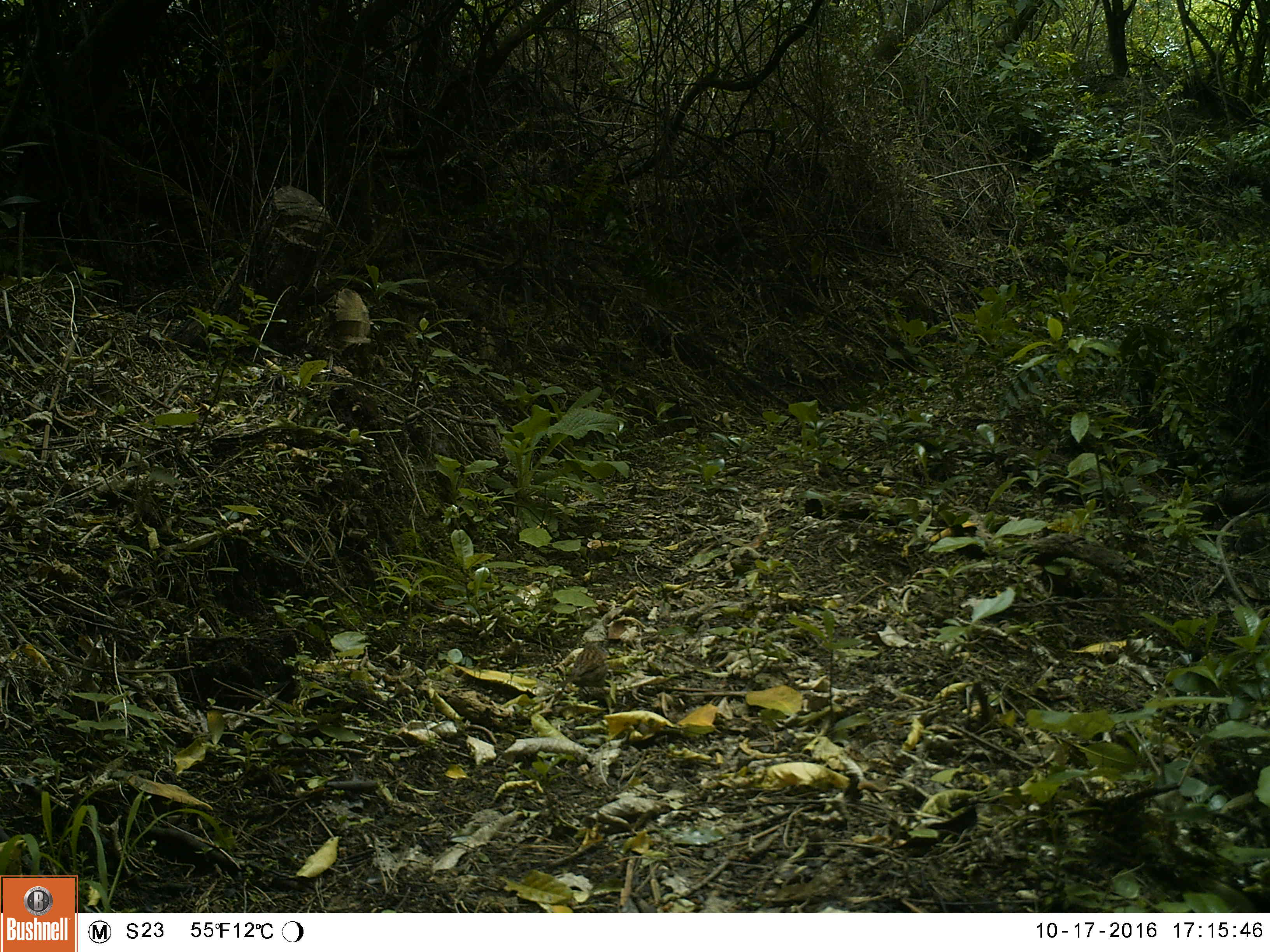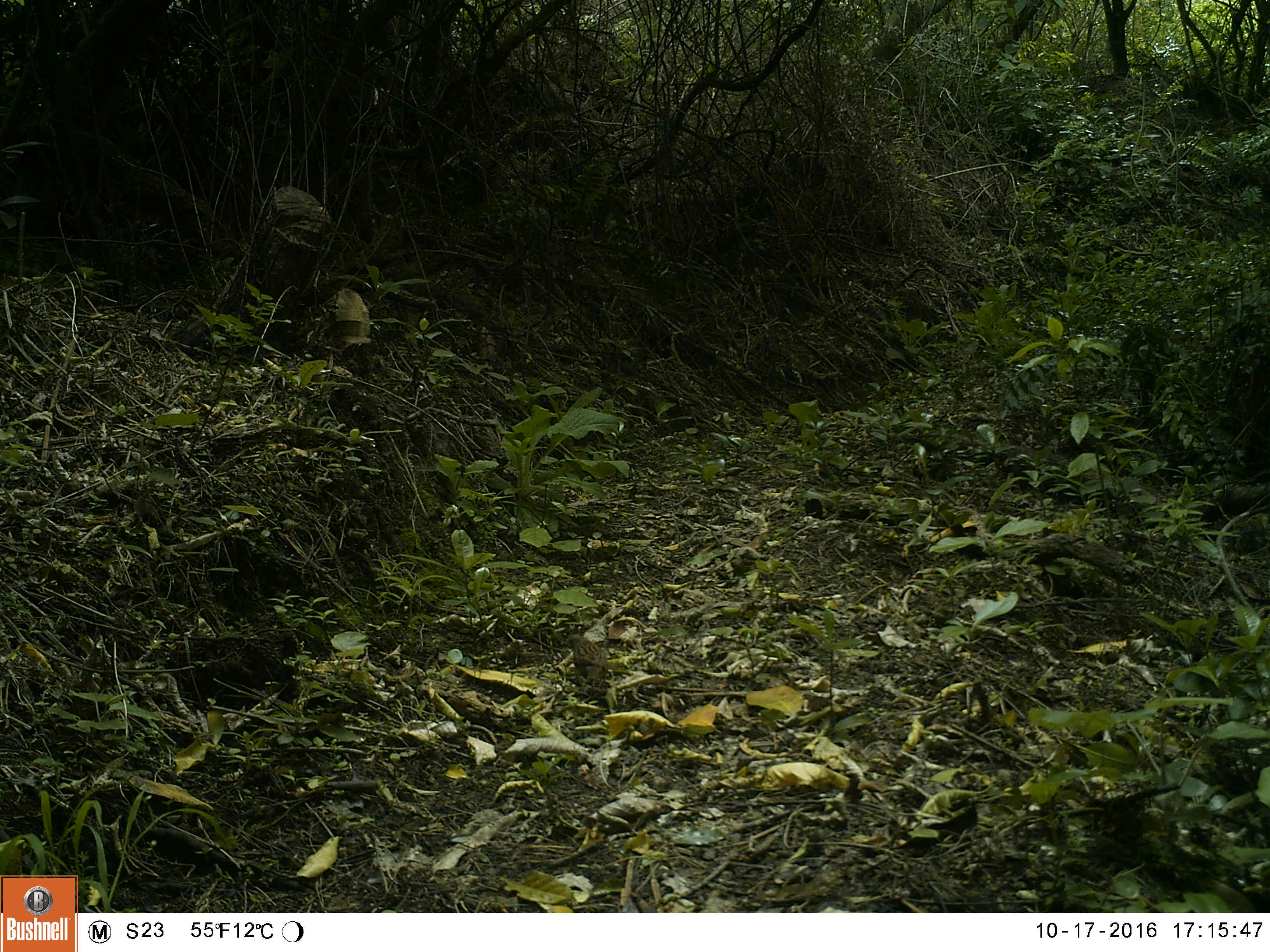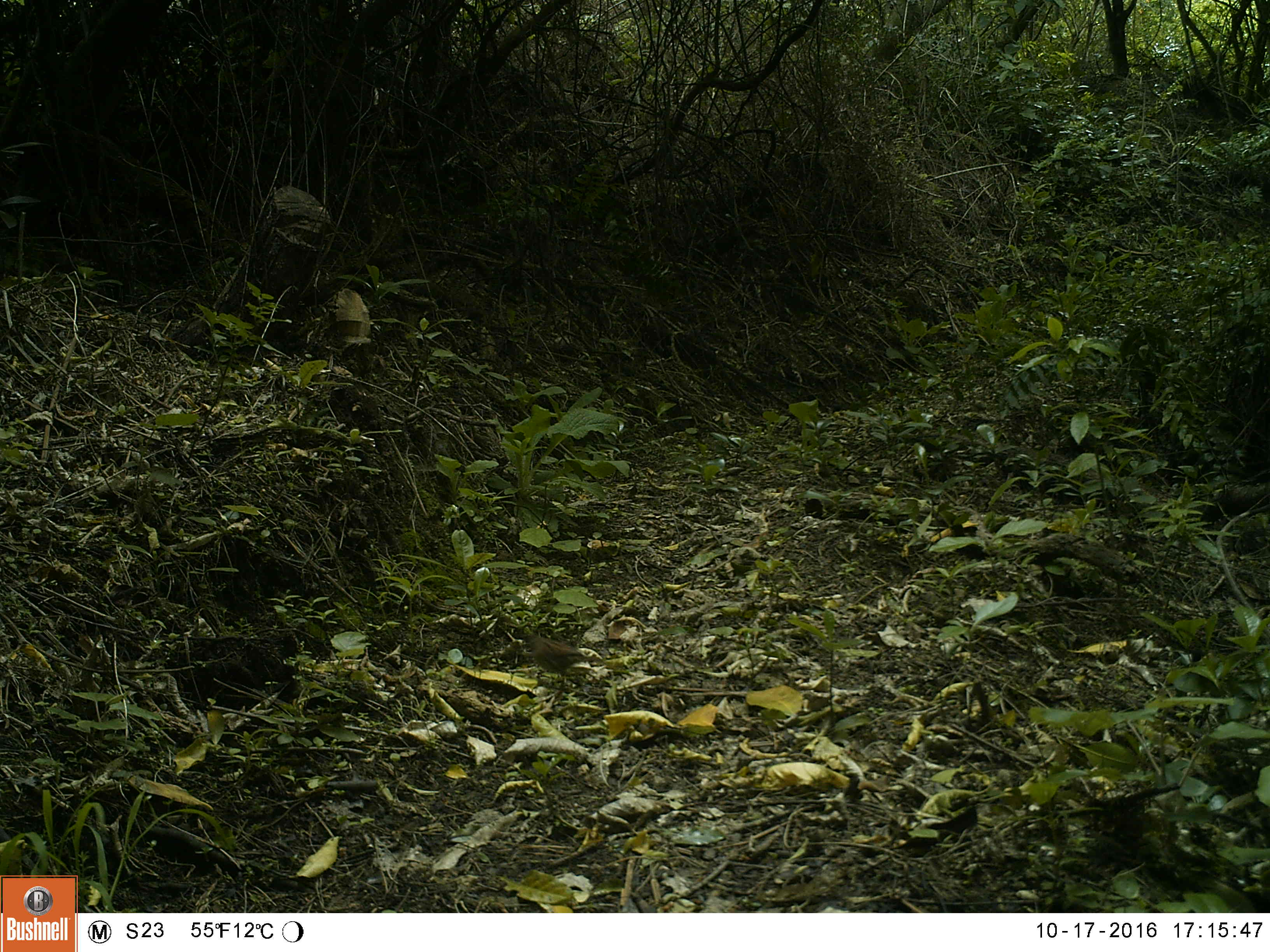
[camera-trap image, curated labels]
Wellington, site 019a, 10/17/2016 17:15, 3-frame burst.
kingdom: Animalia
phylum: Chordata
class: Aves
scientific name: Aves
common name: bird